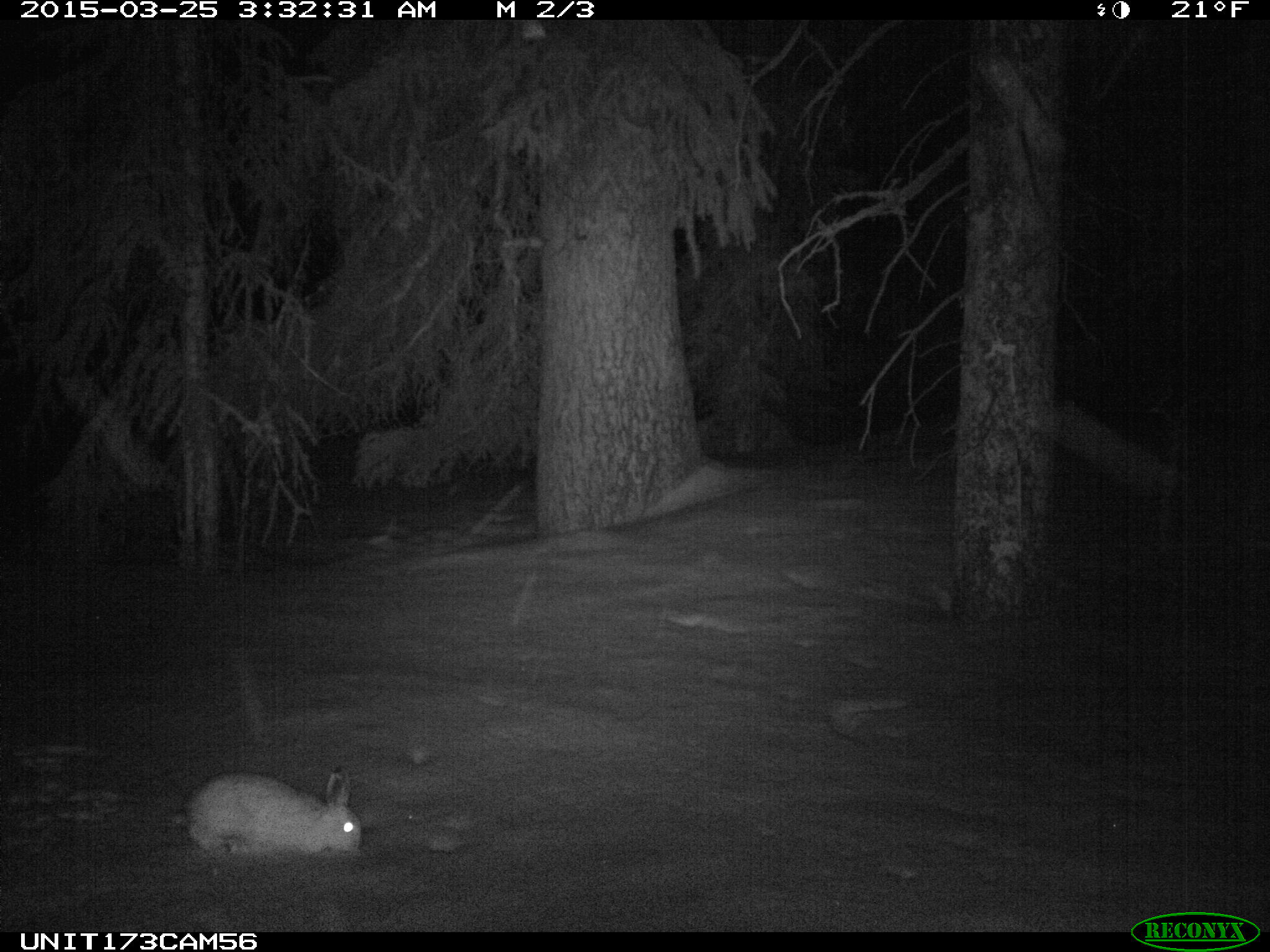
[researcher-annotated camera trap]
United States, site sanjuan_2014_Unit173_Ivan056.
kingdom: Animalia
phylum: Chordata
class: Mammalia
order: Lagomorpha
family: Leporidae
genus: Lepus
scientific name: Lepus americanus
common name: snowshoe hare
Lepus americanus (snowshoe hare).